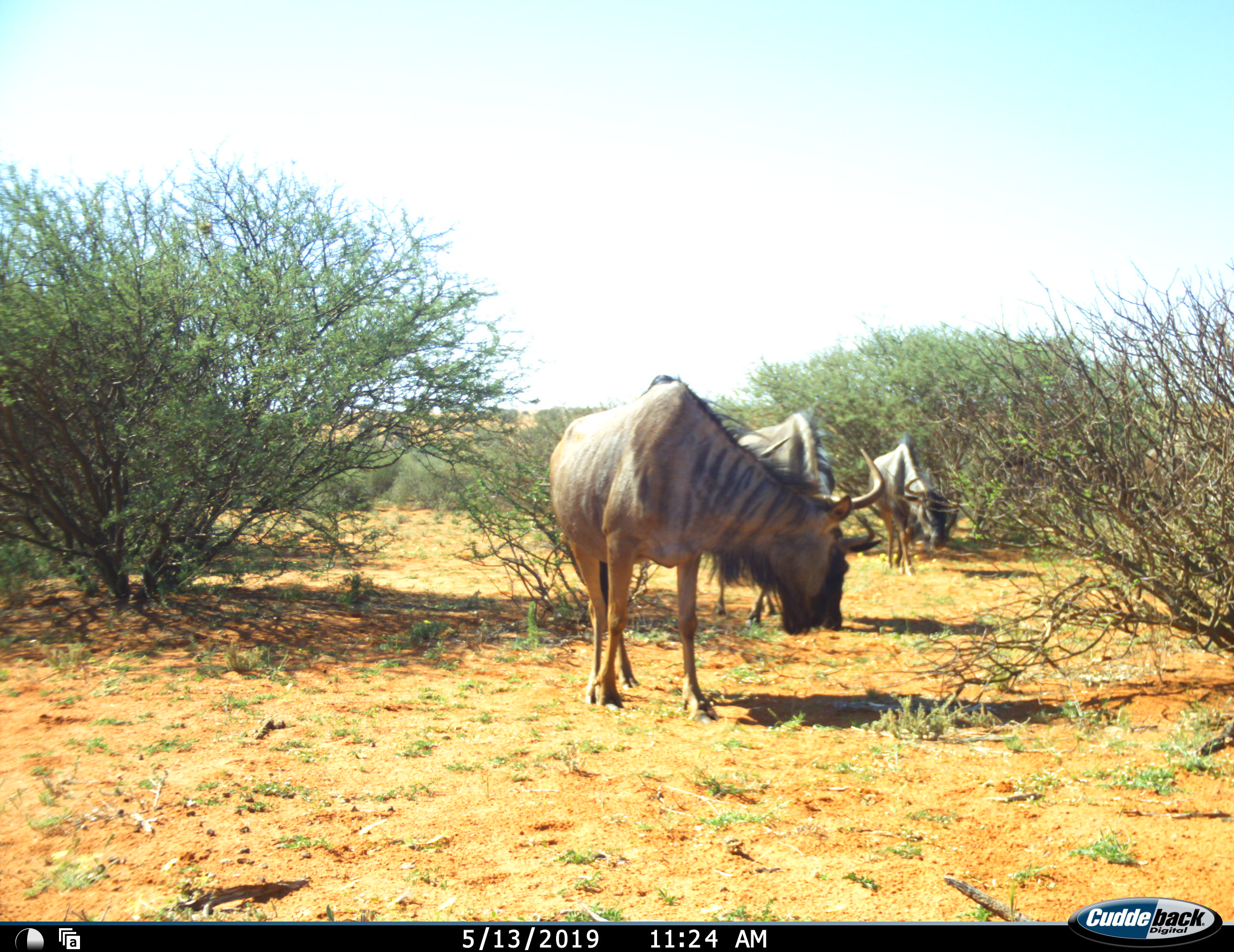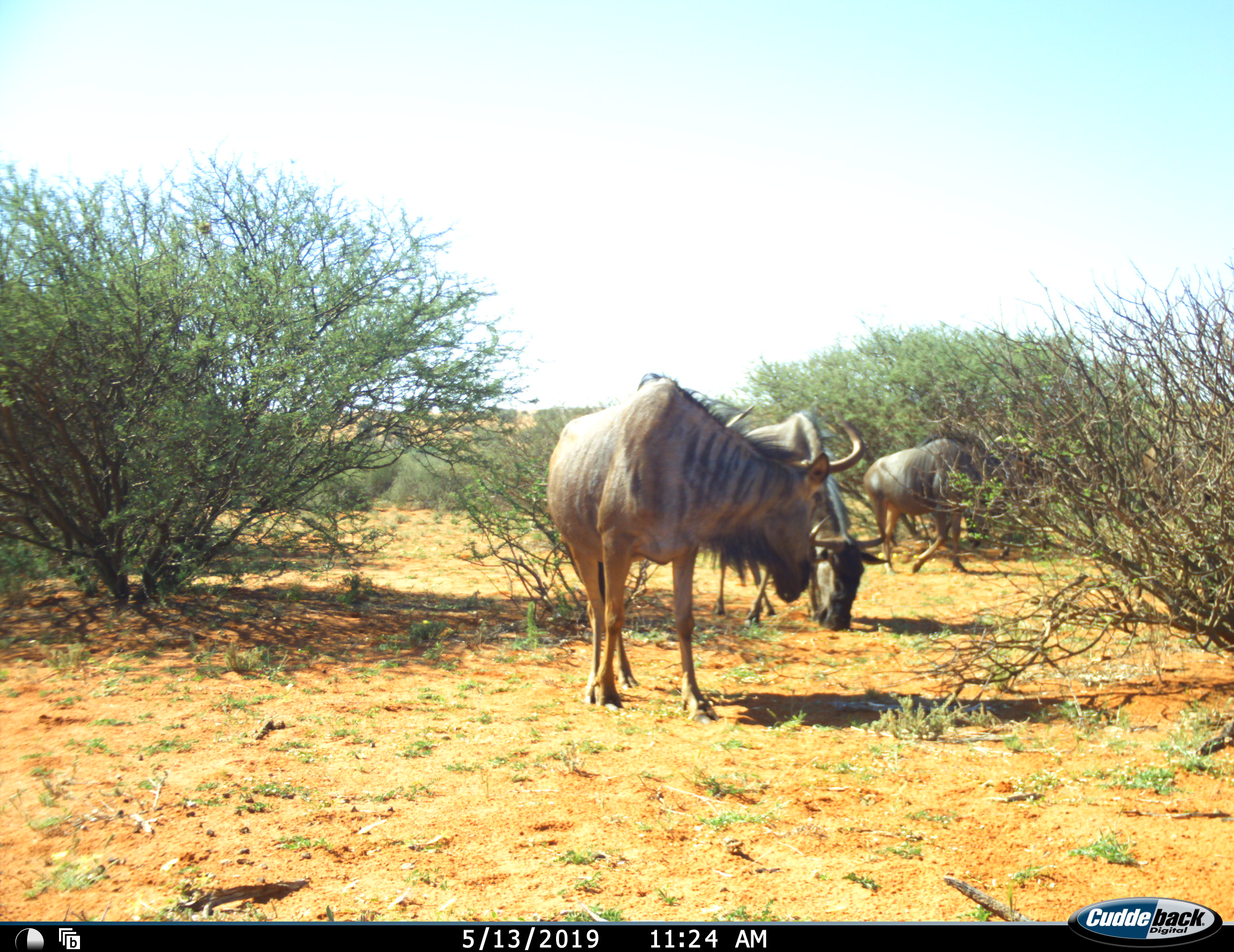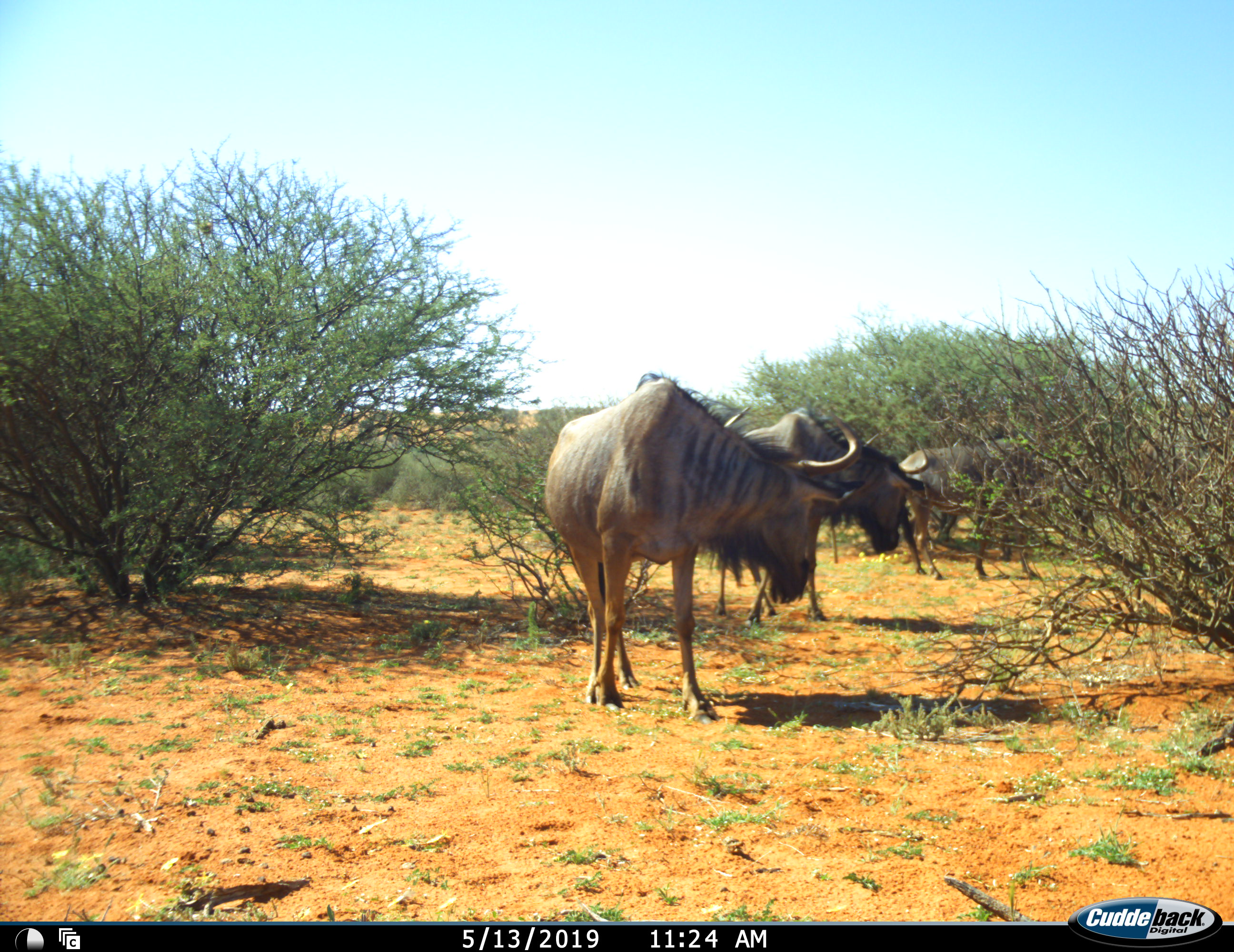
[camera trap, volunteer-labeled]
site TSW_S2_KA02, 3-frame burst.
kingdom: Animalia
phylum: Chordata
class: Mammalia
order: Artiodactyla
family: Bovidae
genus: Connochaetes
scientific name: Connochaetes taurinus taurinus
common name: blue wildebeest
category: wildebeestblue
Wildebeestblue (blue wildebeest) (Connochaetes taurinus taurinus), count 3. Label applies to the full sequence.